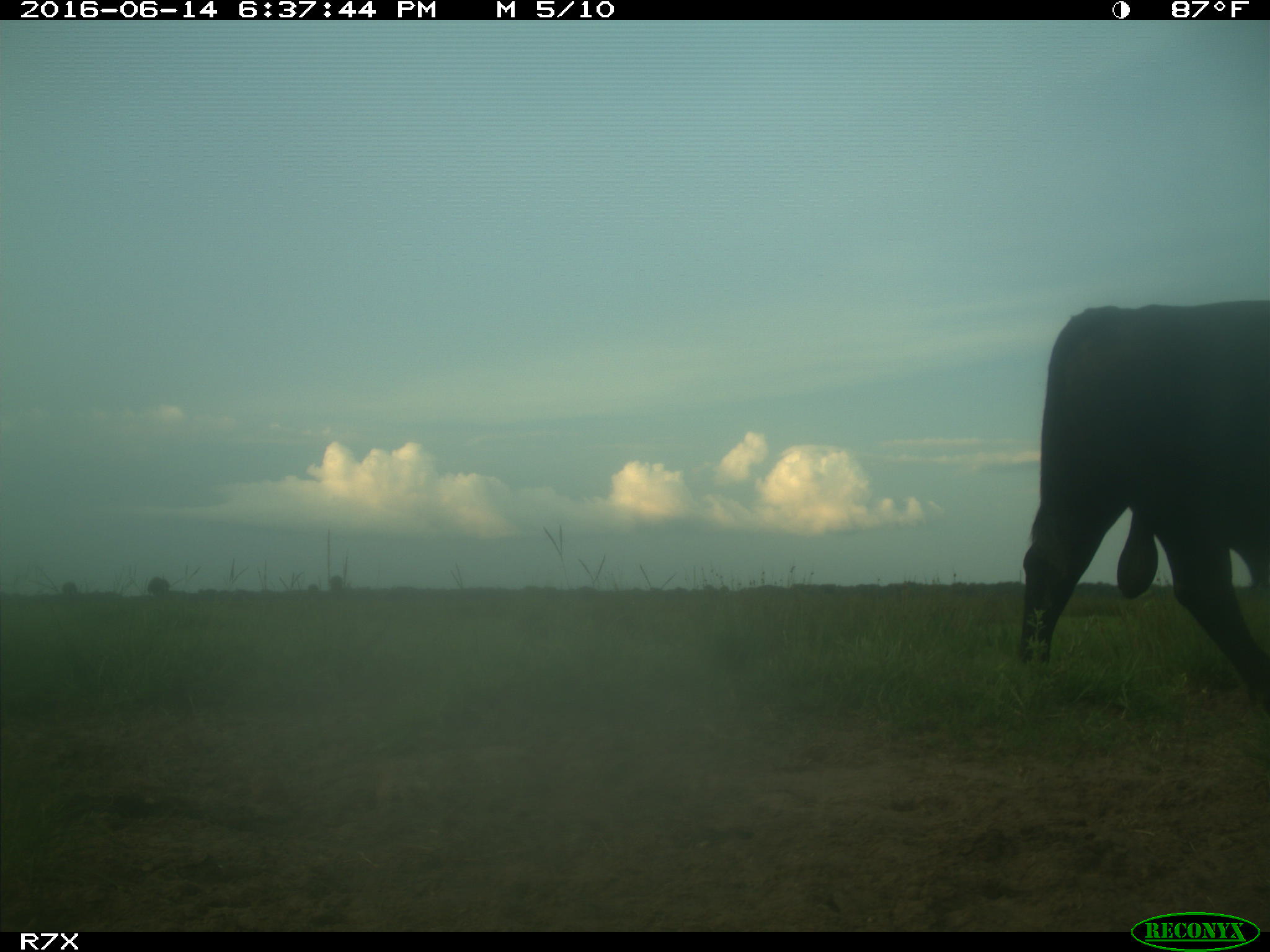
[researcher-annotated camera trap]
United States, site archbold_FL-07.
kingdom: Animalia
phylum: Chordata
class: Mammalia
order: Artiodactyla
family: Bovidae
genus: Bos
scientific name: Bos taurus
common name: domestic cow